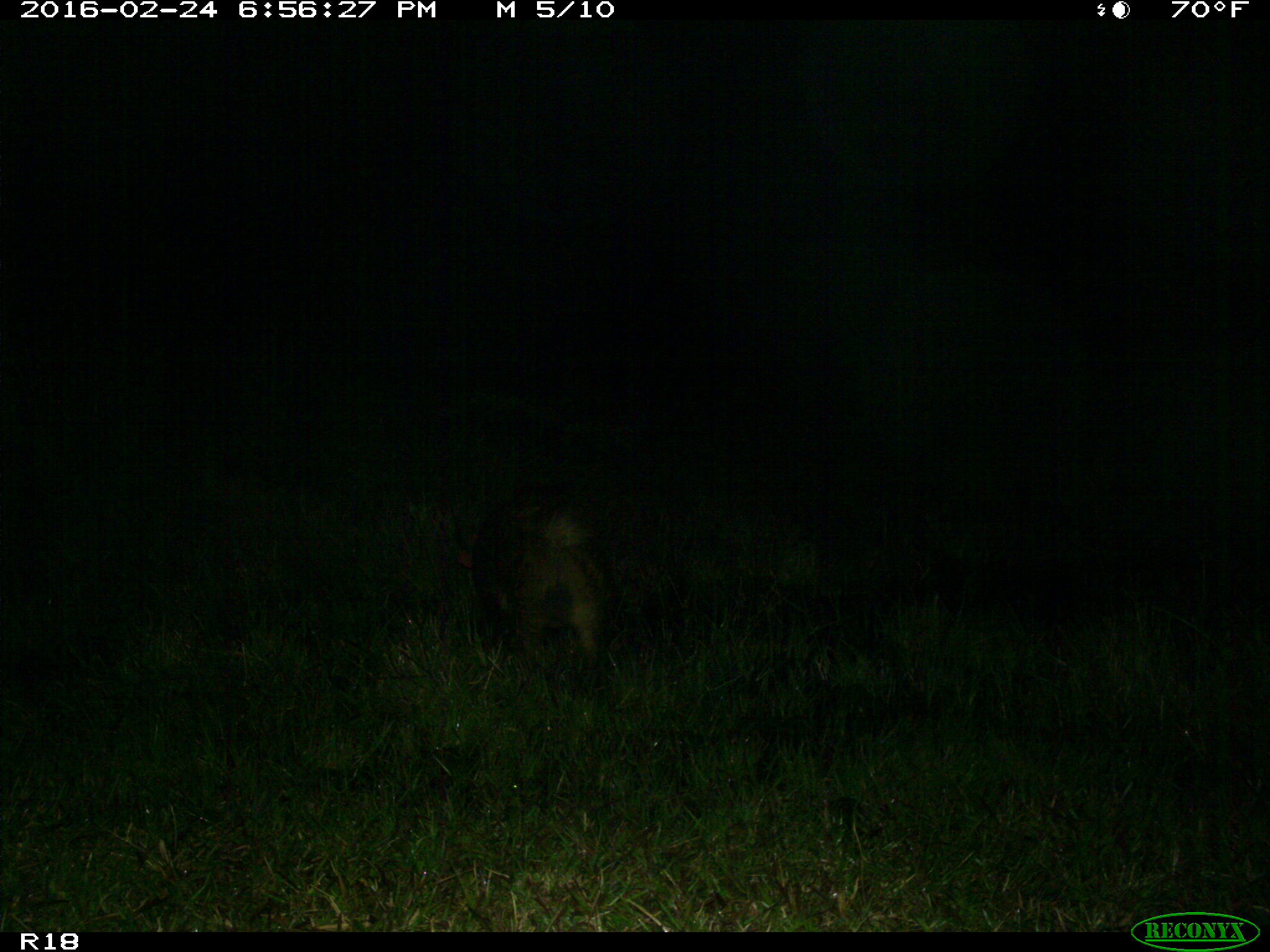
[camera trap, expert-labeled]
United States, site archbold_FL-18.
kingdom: Animalia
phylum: Chordata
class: Mammalia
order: Artiodactyla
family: Suidae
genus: Sus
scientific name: Sus scrofa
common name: wild boar